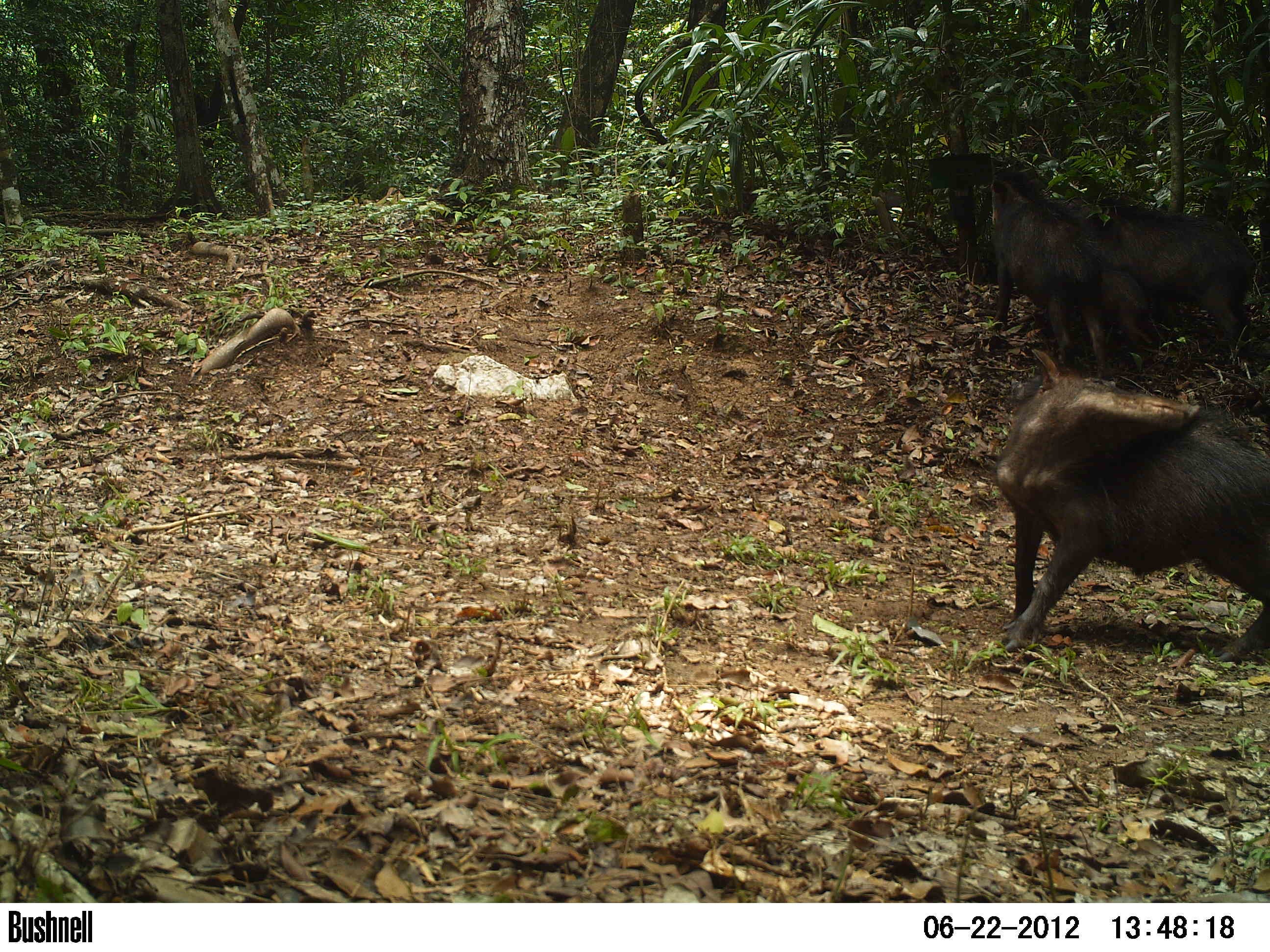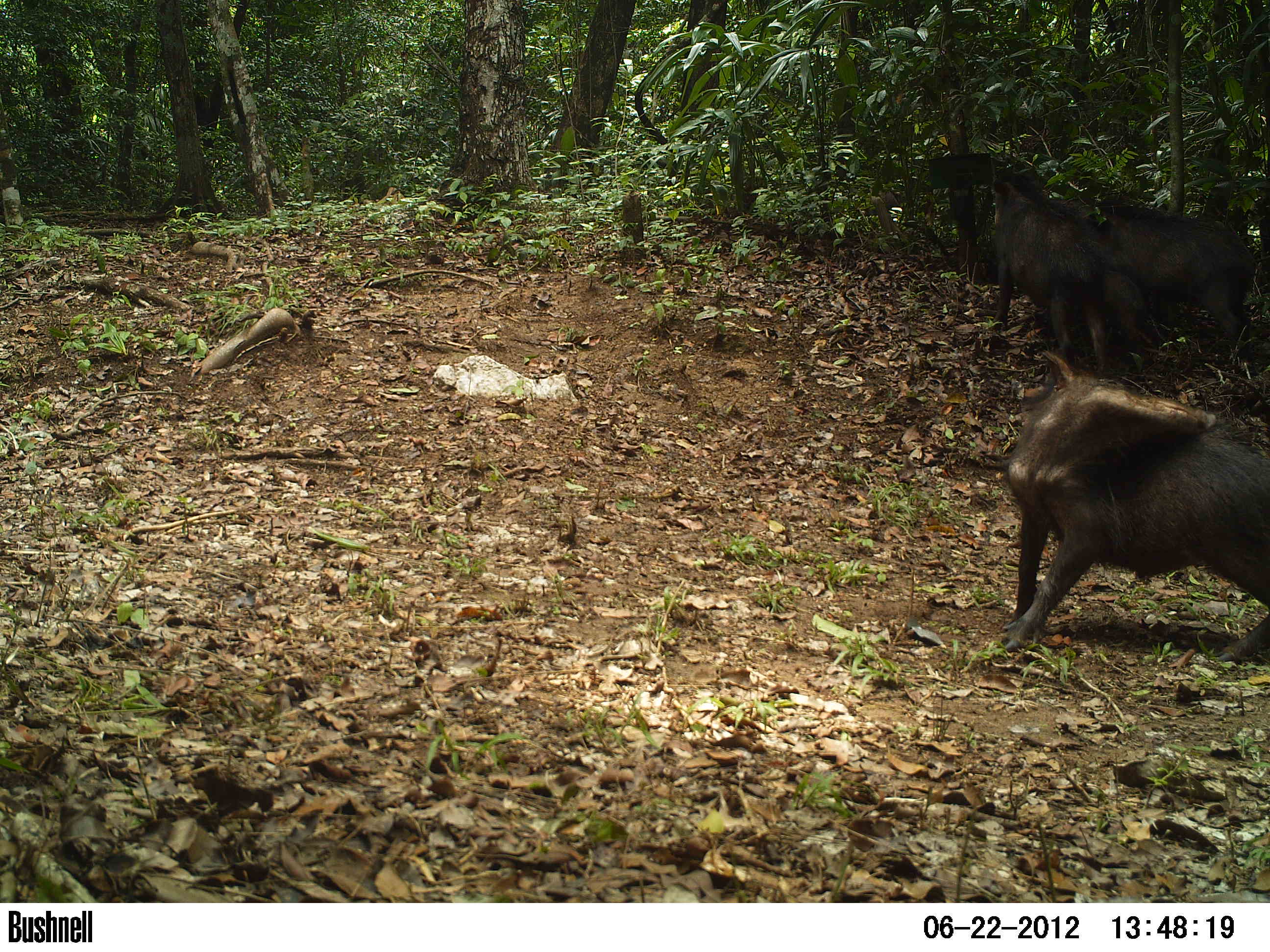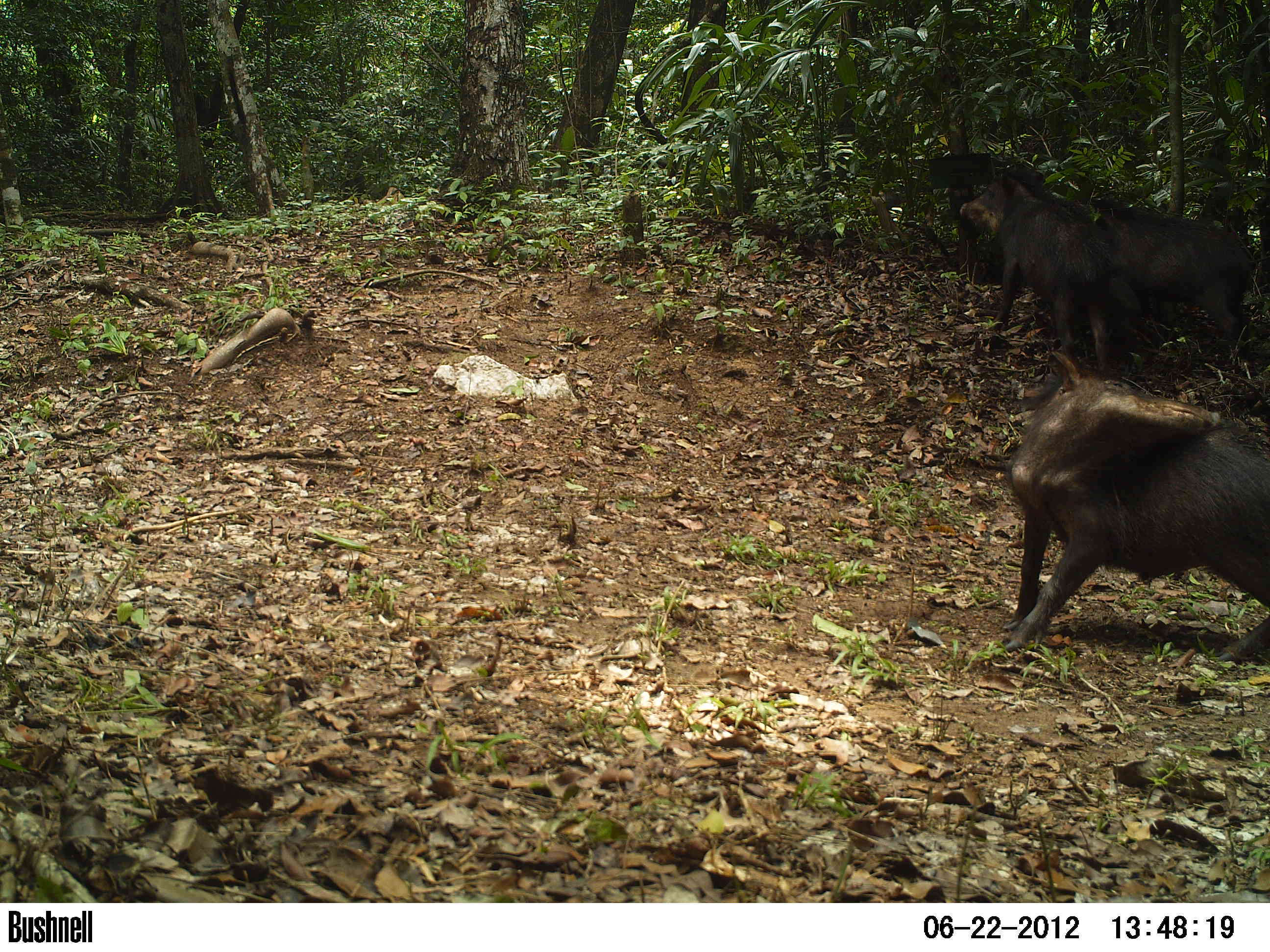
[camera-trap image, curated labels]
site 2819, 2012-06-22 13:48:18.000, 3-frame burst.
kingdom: Animalia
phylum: Chordata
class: Mammalia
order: Artiodactyla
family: Tayassuidae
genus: Tayassu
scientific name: Tayassu pecari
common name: white-lipped peccary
Tayassu pecari (white-lipped peccary), count 14, age adult.